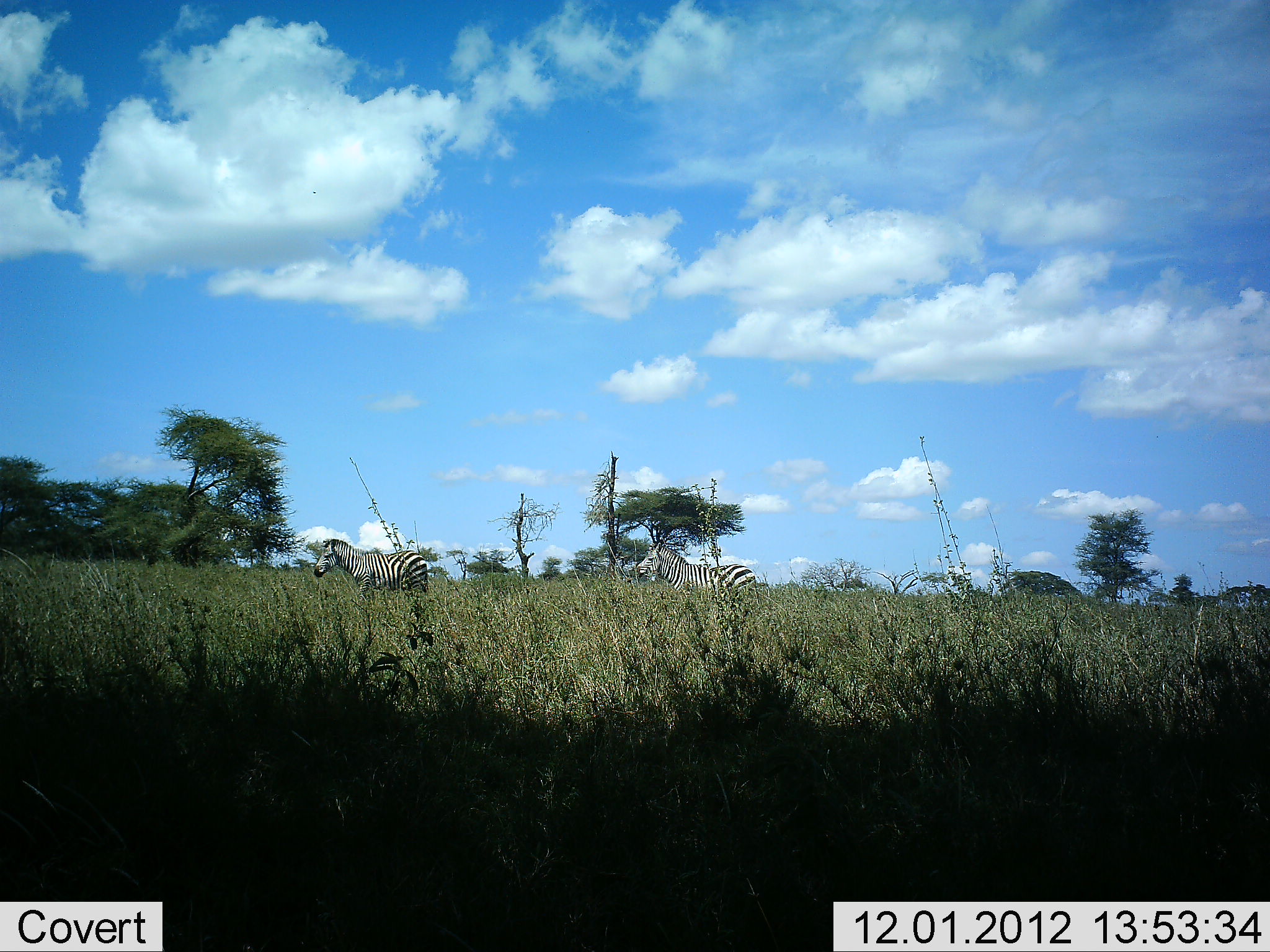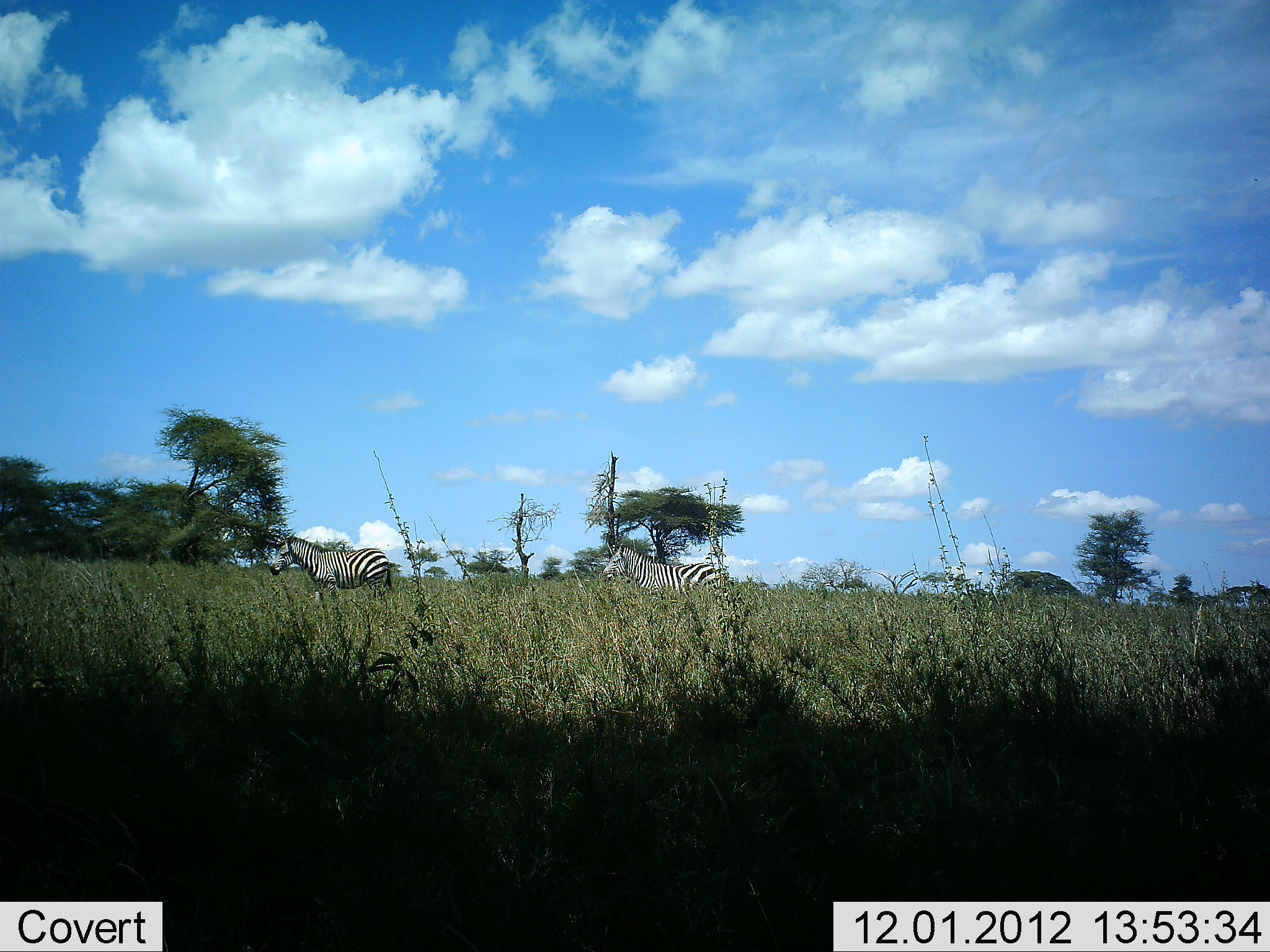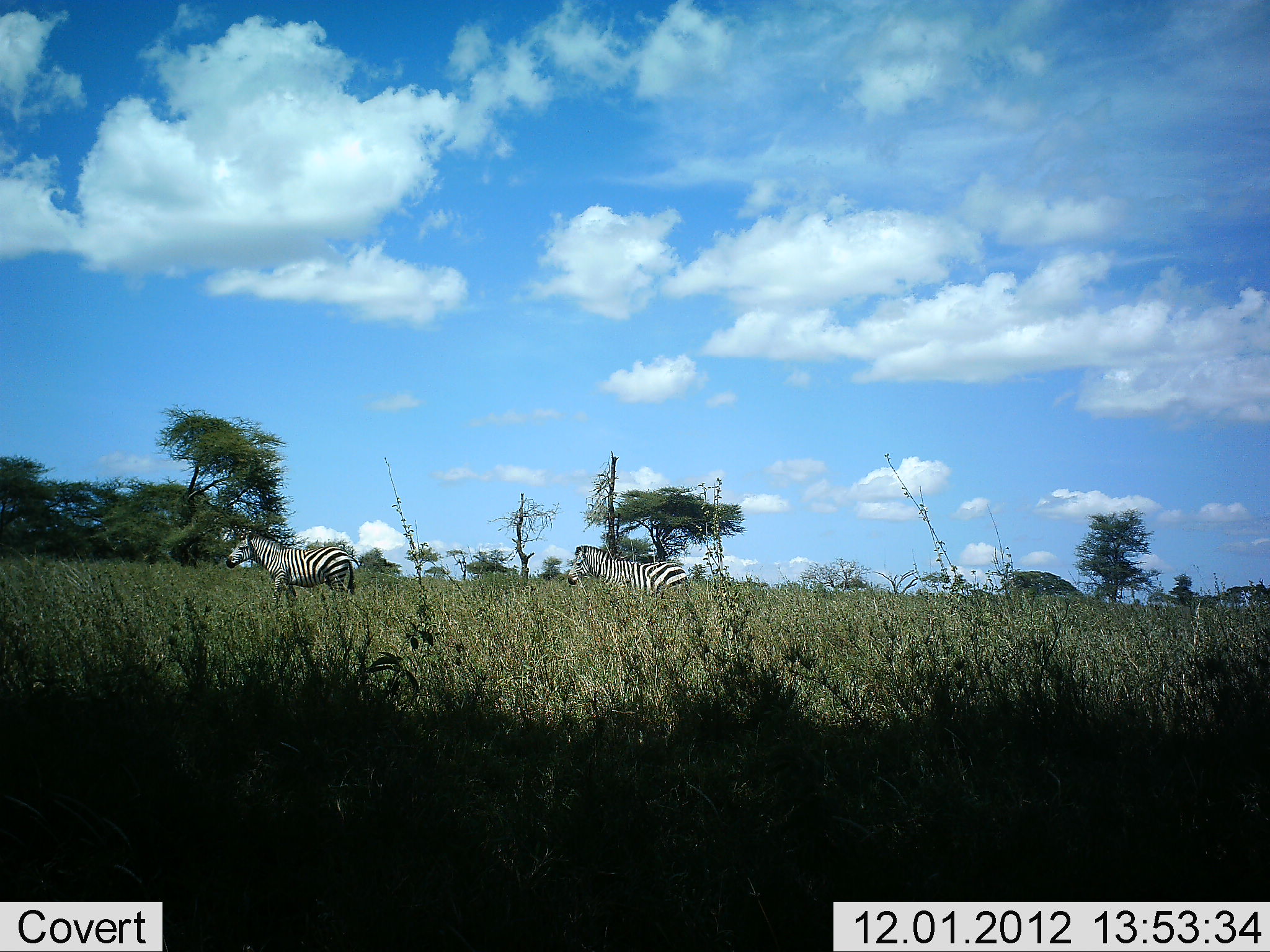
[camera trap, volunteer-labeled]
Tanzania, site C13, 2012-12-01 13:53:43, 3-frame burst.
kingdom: Animalia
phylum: Chordata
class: Mammalia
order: Perissodactyla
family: Equidae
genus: Equus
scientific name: Equus quagga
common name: plains zebra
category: zebra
Zebra (plains zebra) (Equus quagga), count 2. Behavior (volunteer vote fractions): standing 0%, resting 0%, moving 100%, interacting 0%. Young present (vote fraction): 0%. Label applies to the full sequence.